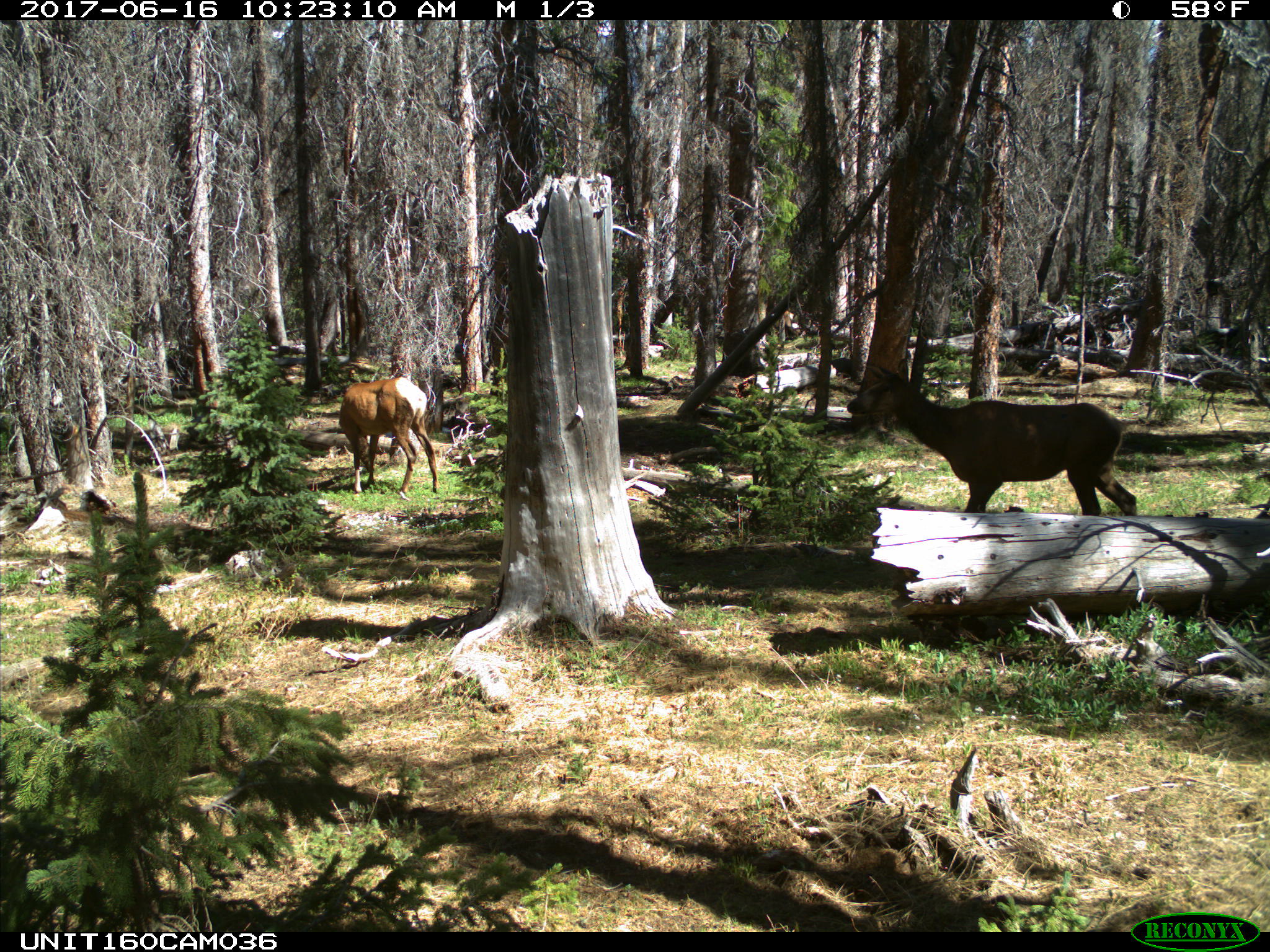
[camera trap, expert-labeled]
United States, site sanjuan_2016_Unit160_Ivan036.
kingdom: Animalia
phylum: Chordata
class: Mammalia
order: Artiodactyla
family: Cervidae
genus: Cervus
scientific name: Cervus elaphus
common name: red deer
Cervus elaphus (red deer).